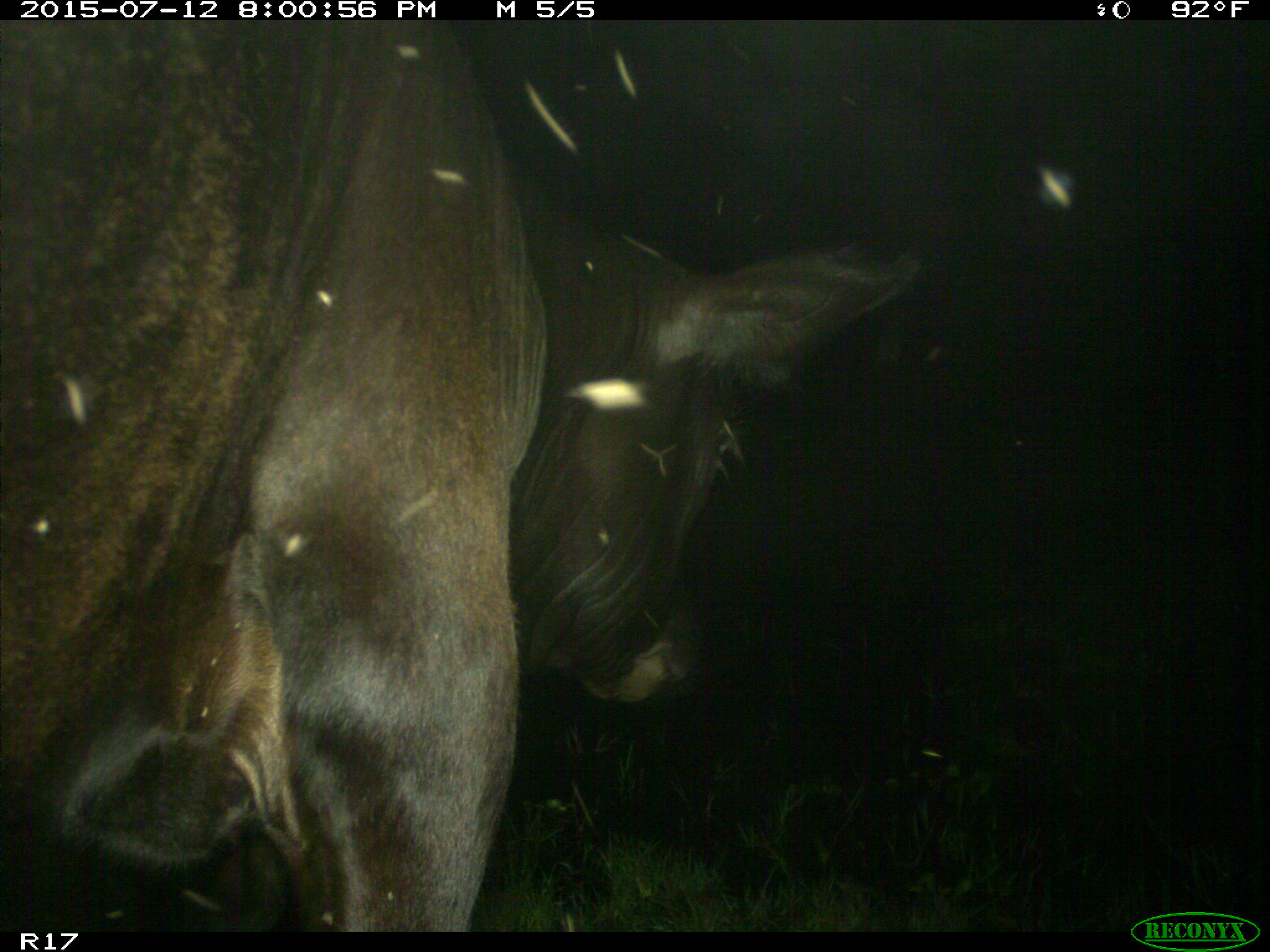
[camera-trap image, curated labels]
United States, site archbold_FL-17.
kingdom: Animalia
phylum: Chordata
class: Mammalia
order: Artiodactyla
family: Bovidae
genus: Bos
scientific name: Bos taurus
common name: domestic cow